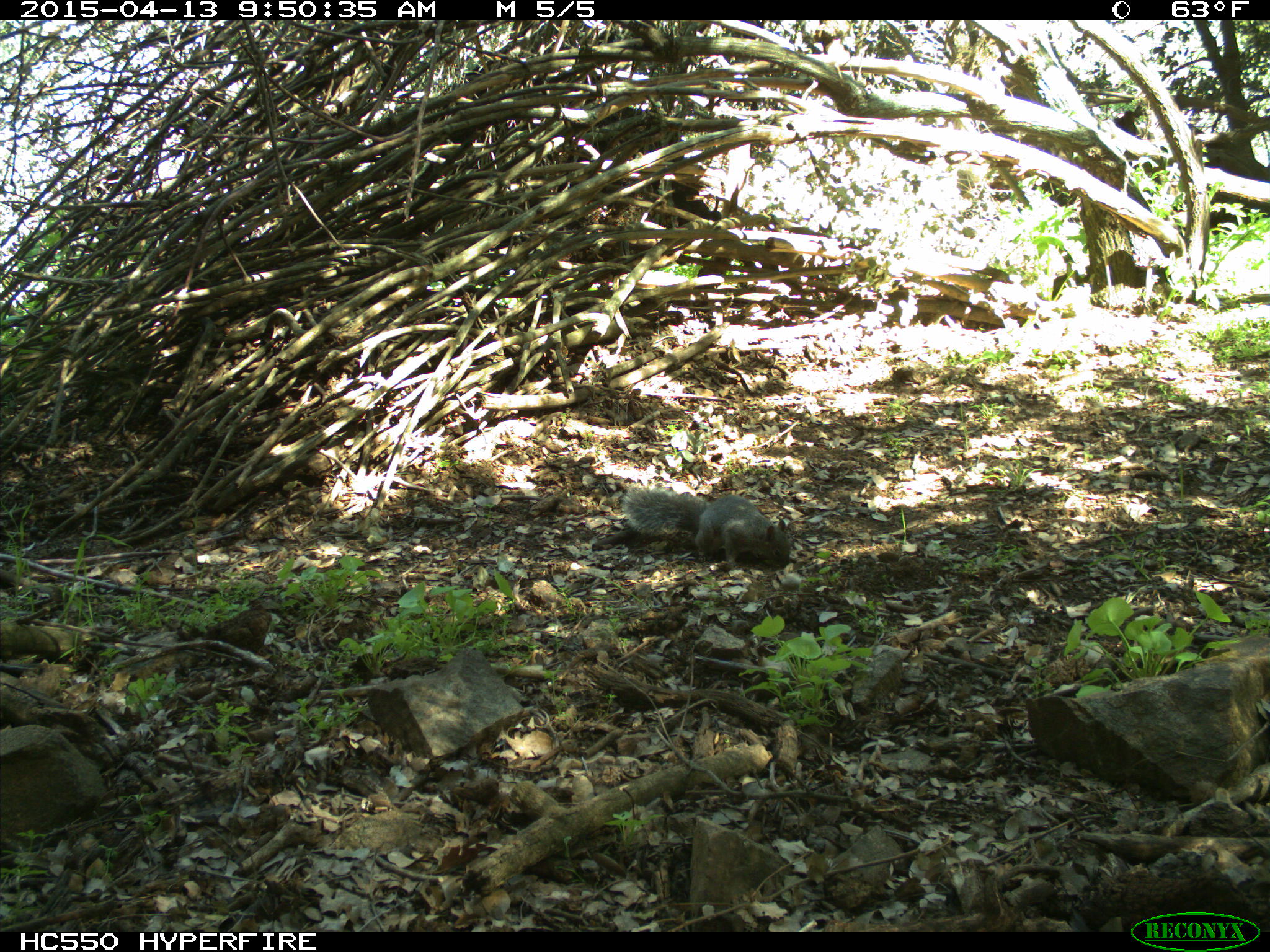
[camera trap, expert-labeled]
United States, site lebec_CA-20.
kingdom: Animalia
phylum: Chordata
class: Mammalia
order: Rodentia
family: Sciuridae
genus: Sciurus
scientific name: Sciurus carolinensis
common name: eastern gray squirrel